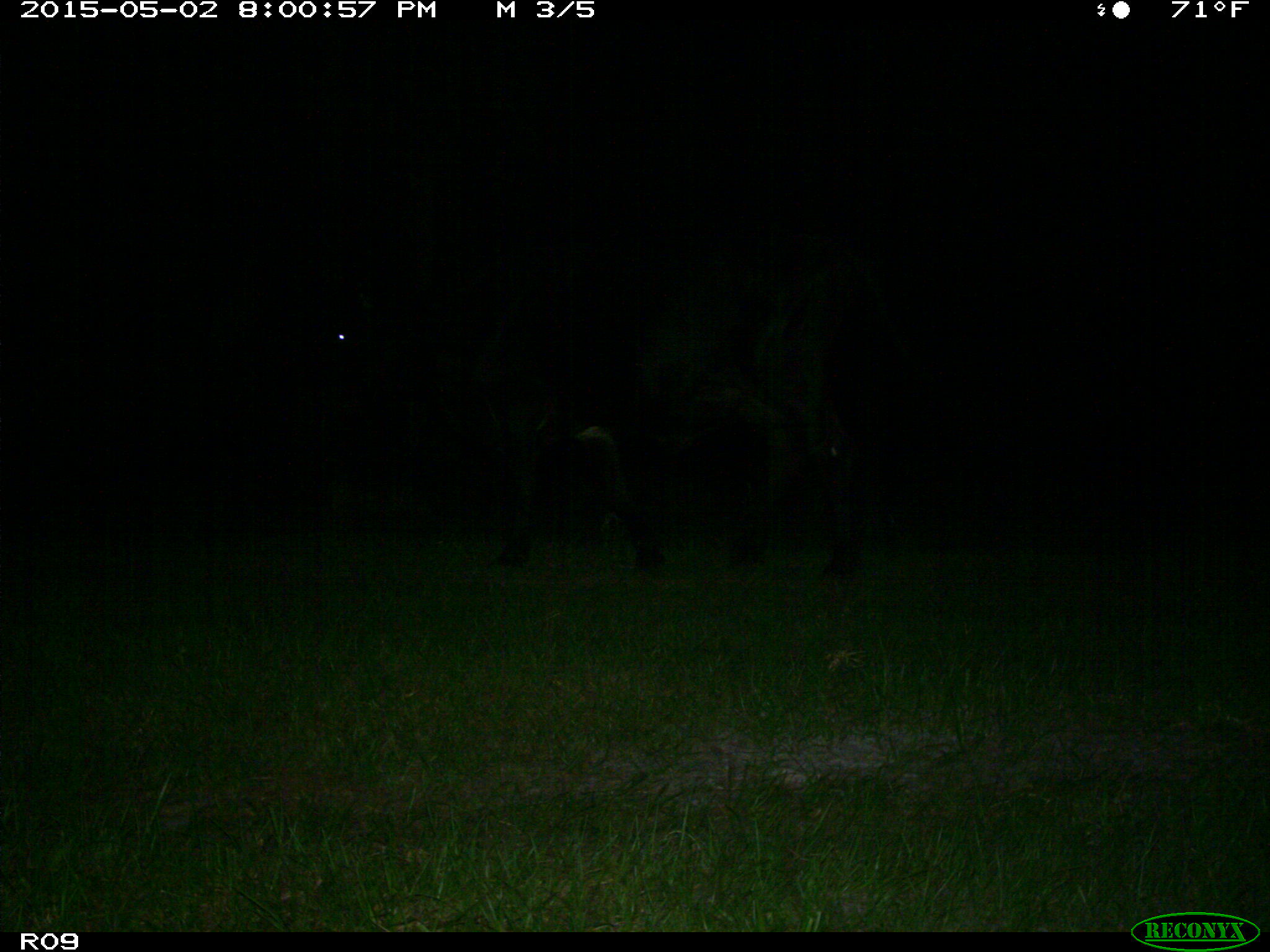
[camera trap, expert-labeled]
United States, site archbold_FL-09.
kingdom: Animalia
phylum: Chordata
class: Mammalia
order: Artiodactyla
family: Bovidae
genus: Bos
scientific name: Bos taurus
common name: domestic cow